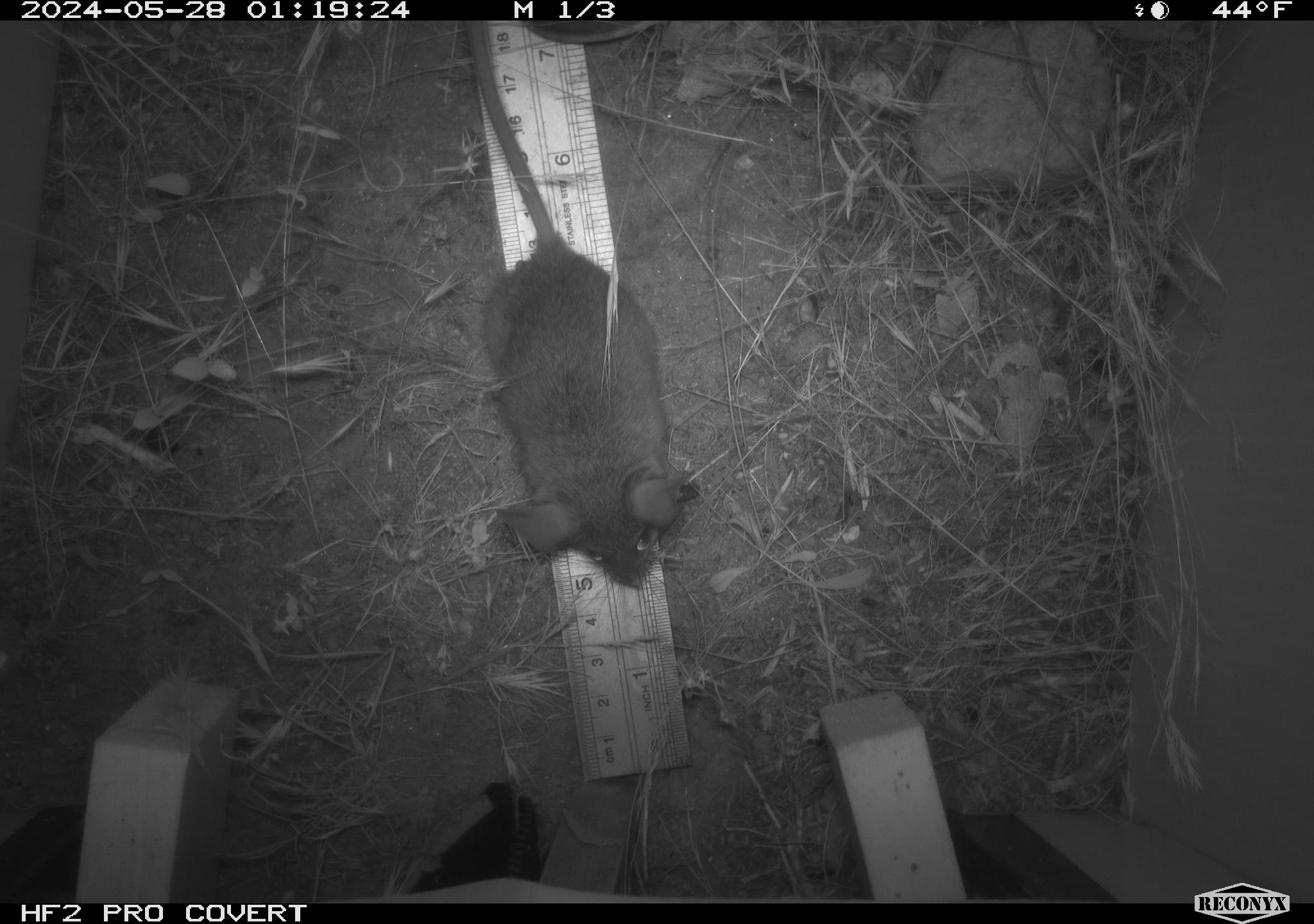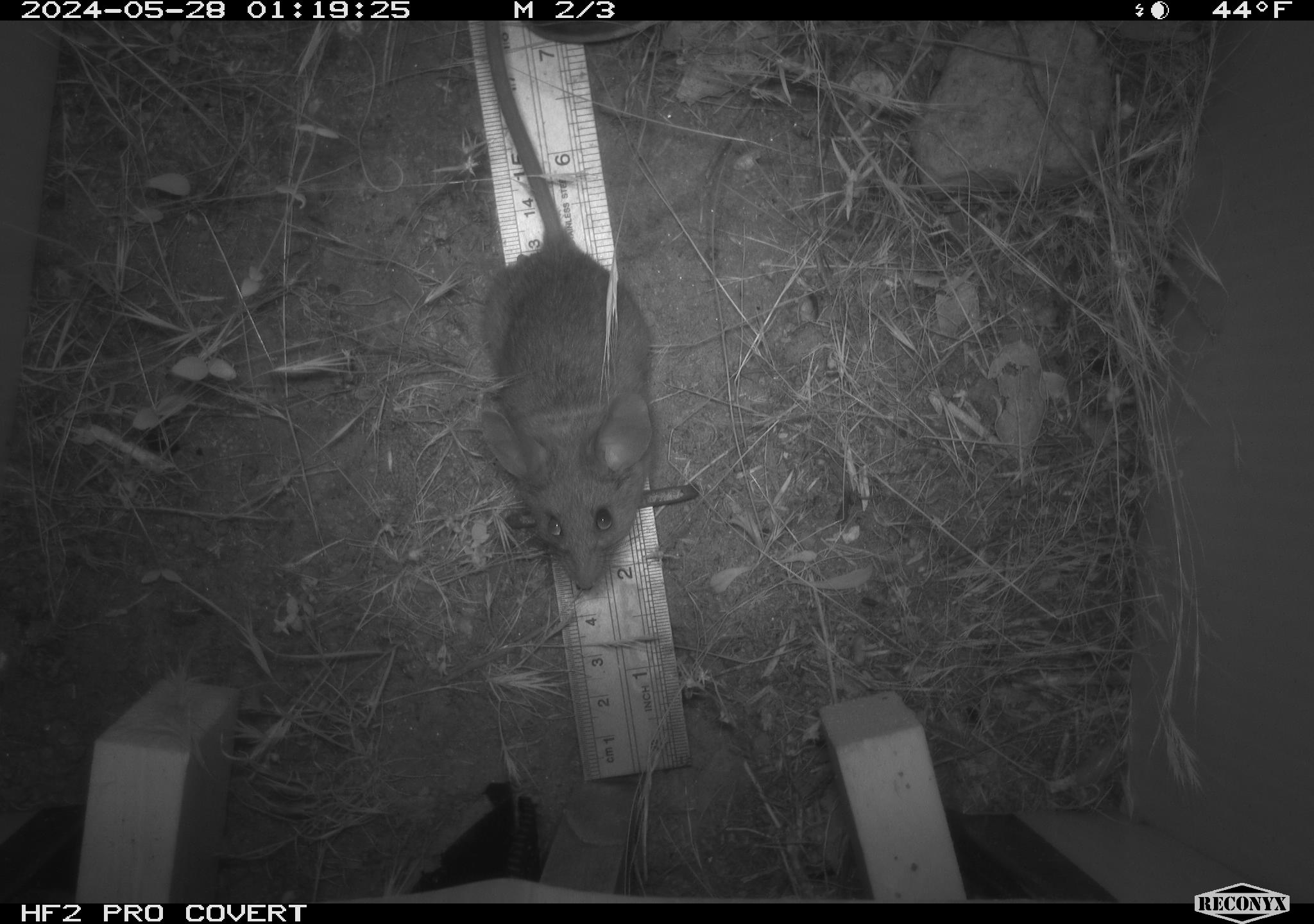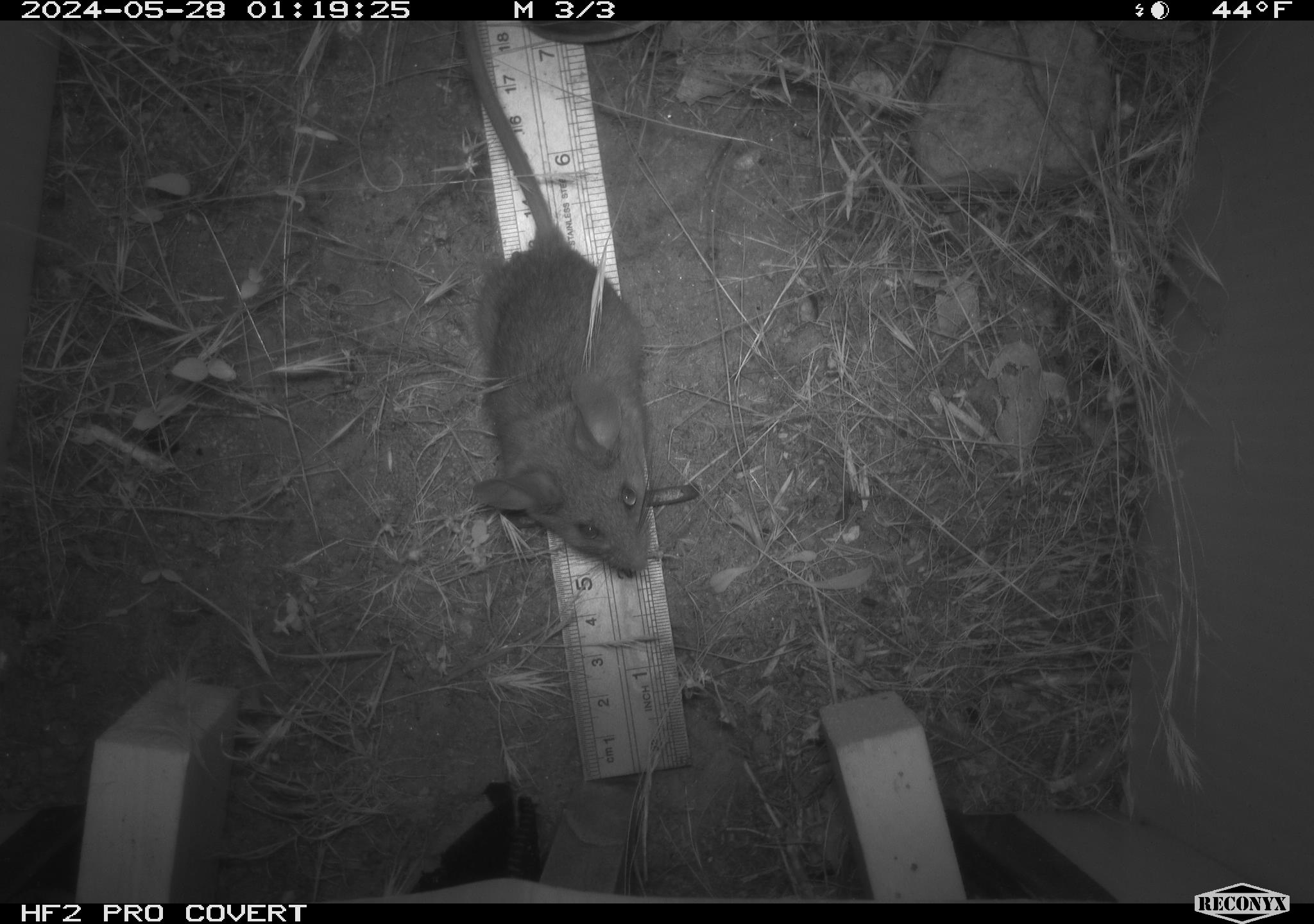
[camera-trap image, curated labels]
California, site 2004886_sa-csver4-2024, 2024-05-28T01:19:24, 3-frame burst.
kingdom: Animalia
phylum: Chordata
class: Mammalia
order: Rodentia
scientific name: Rodentia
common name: mouse species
Mouse species (Rodentia).